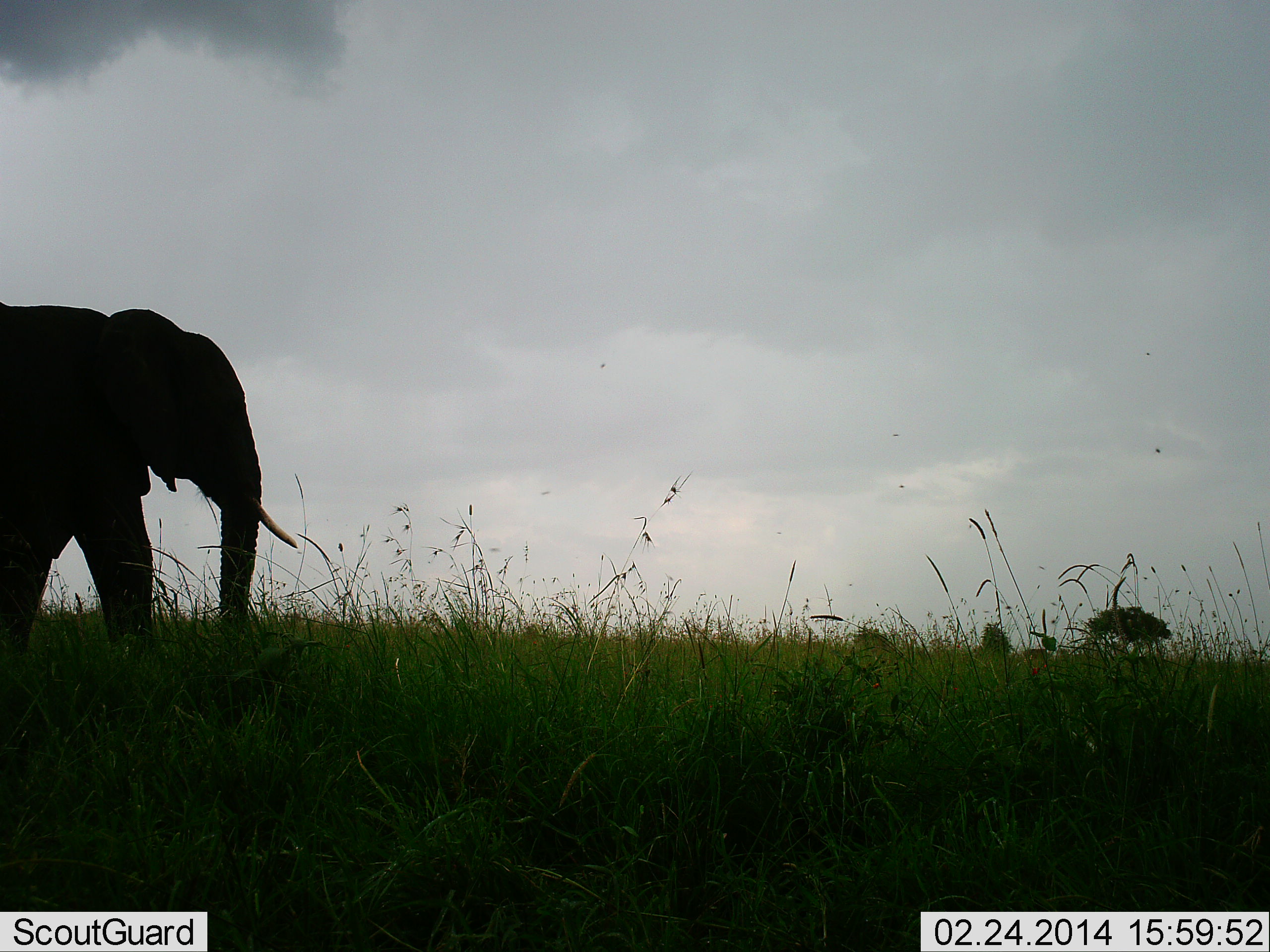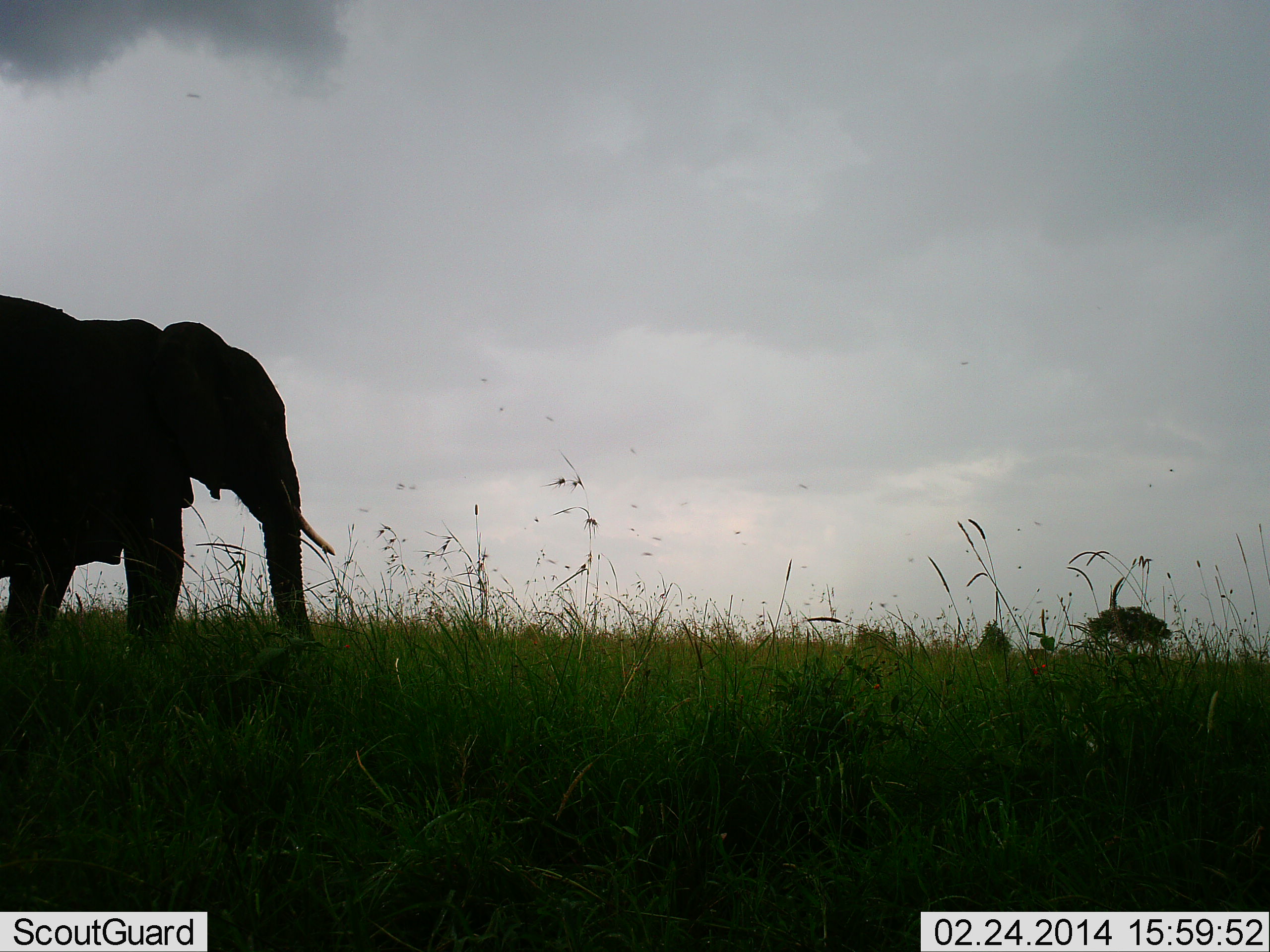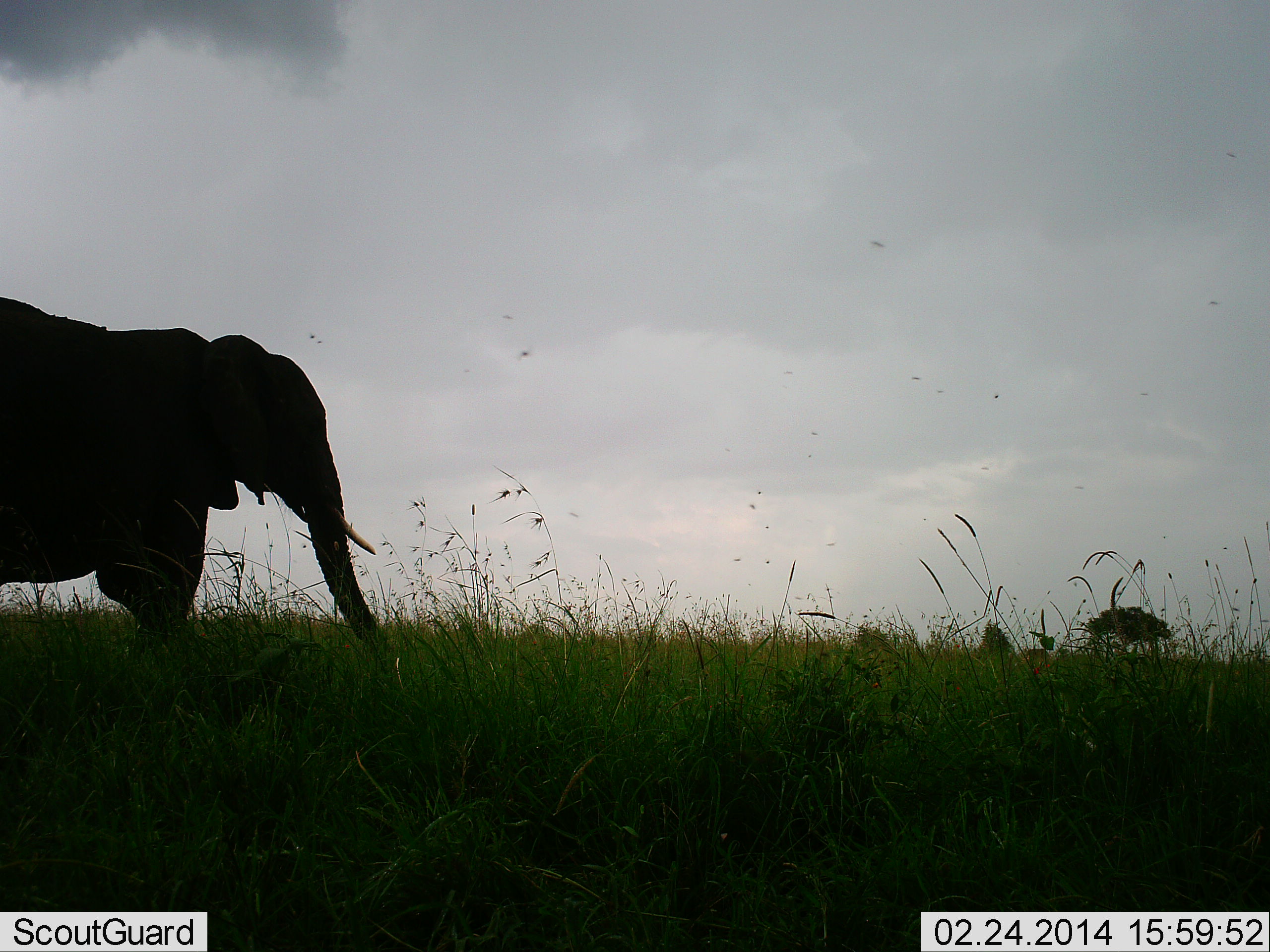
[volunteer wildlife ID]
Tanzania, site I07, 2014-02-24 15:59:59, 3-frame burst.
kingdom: Animalia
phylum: Chordata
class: Mammalia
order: Proboscidea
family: Elephantidae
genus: Loxodonta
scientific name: Loxodonta africana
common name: african bush elephant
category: elephant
Elephant (african bush elephant) (Loxodonta africana), count 1. Behavior (volunteer vote fractions): standing 0%, resting 0%, moving 100%, interacting 0%. Young present (vote fraction): 0%. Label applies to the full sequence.